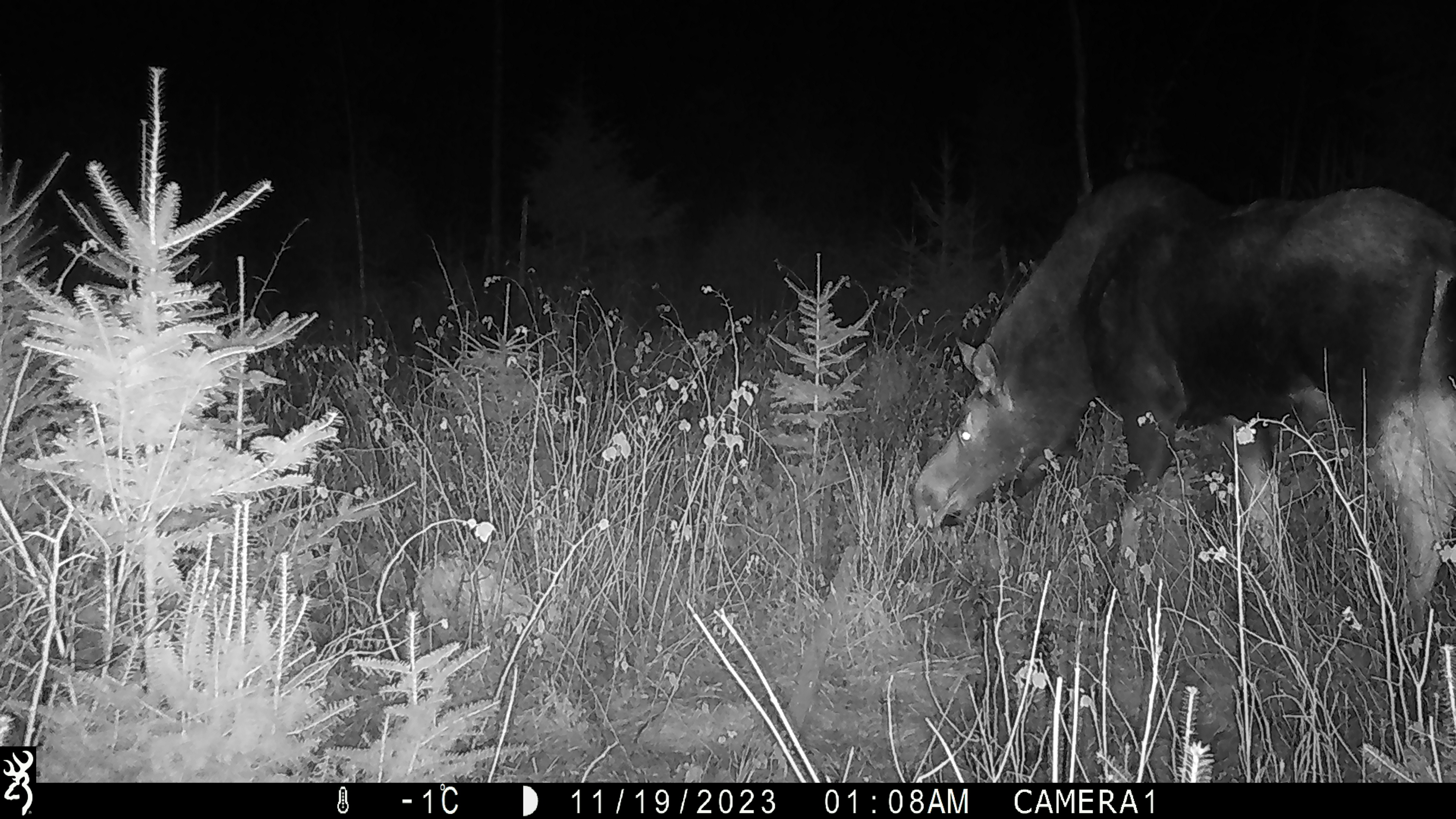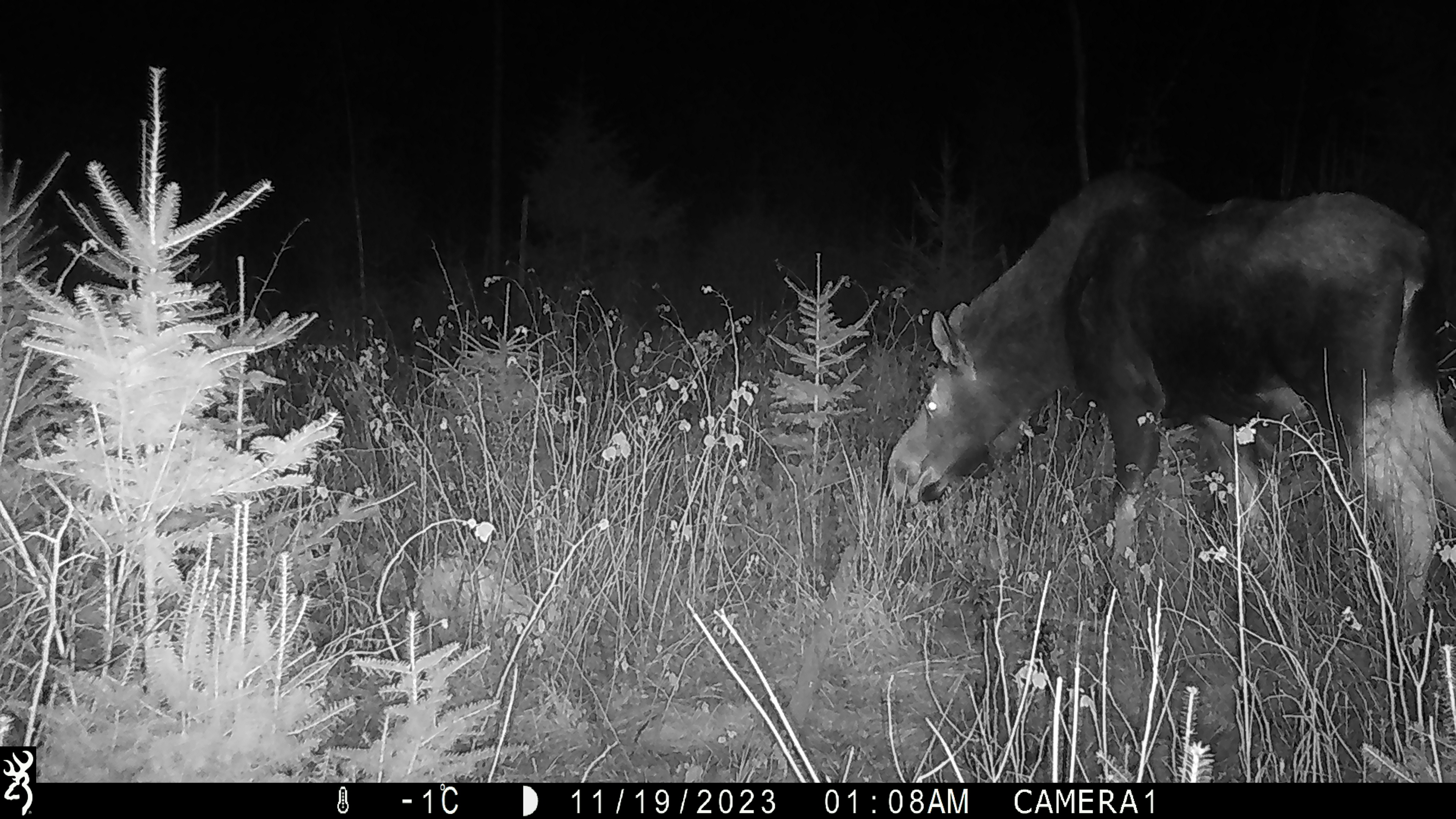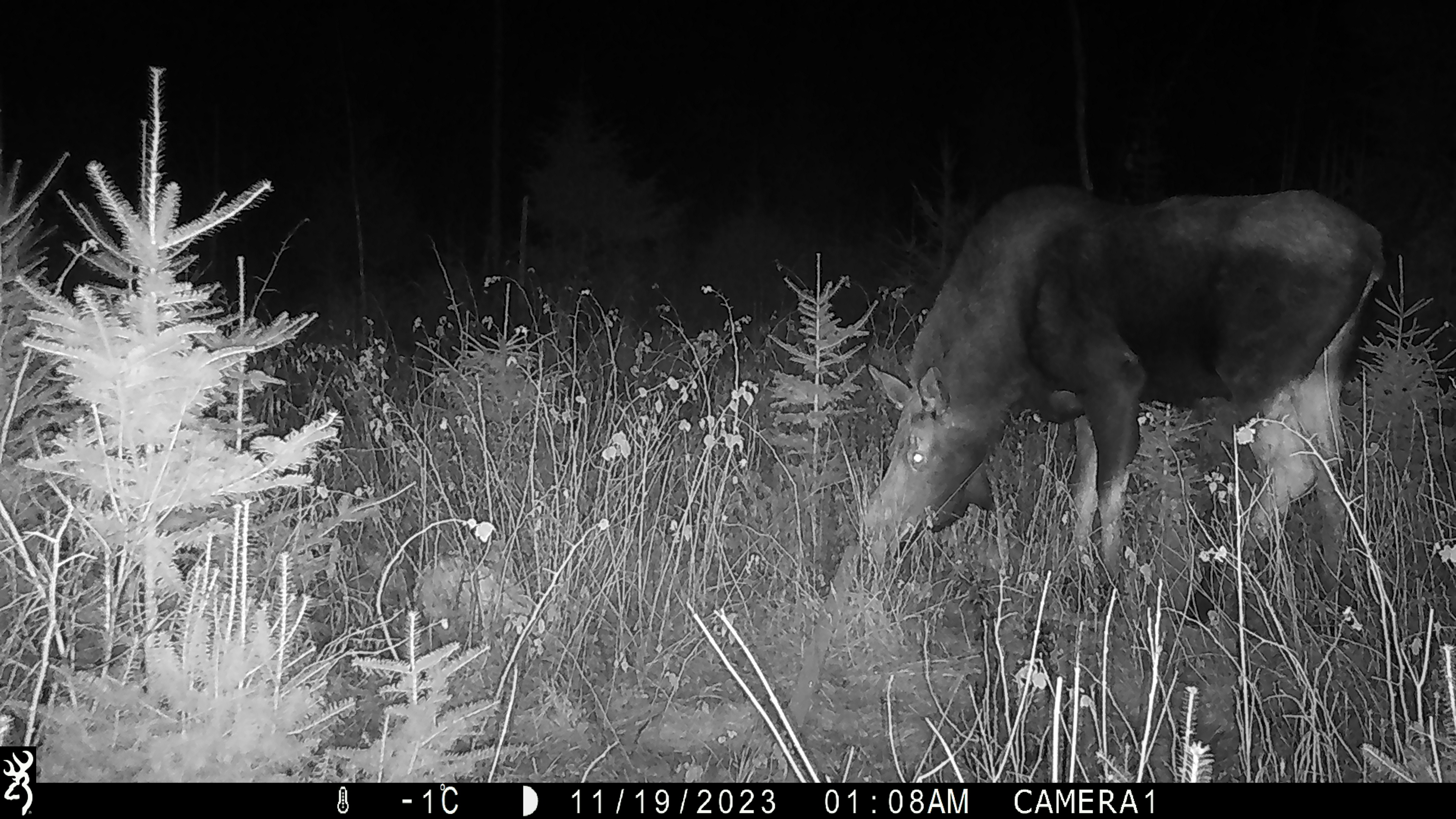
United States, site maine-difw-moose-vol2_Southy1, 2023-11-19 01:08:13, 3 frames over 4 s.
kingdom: Animalia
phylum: Chordata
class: Mammalia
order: Artiodactyla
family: Cervidae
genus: Alces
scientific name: Alces alces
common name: moose